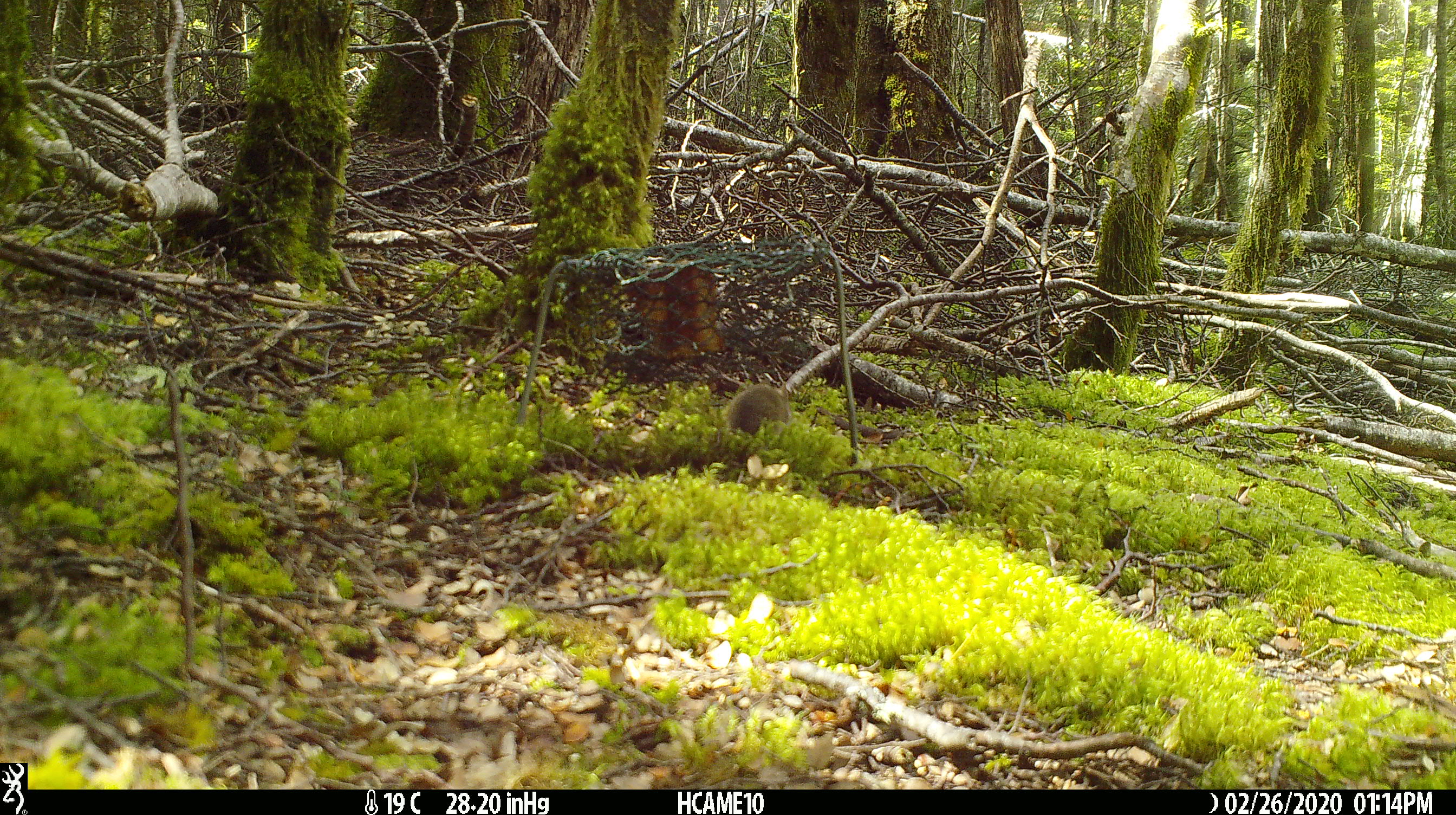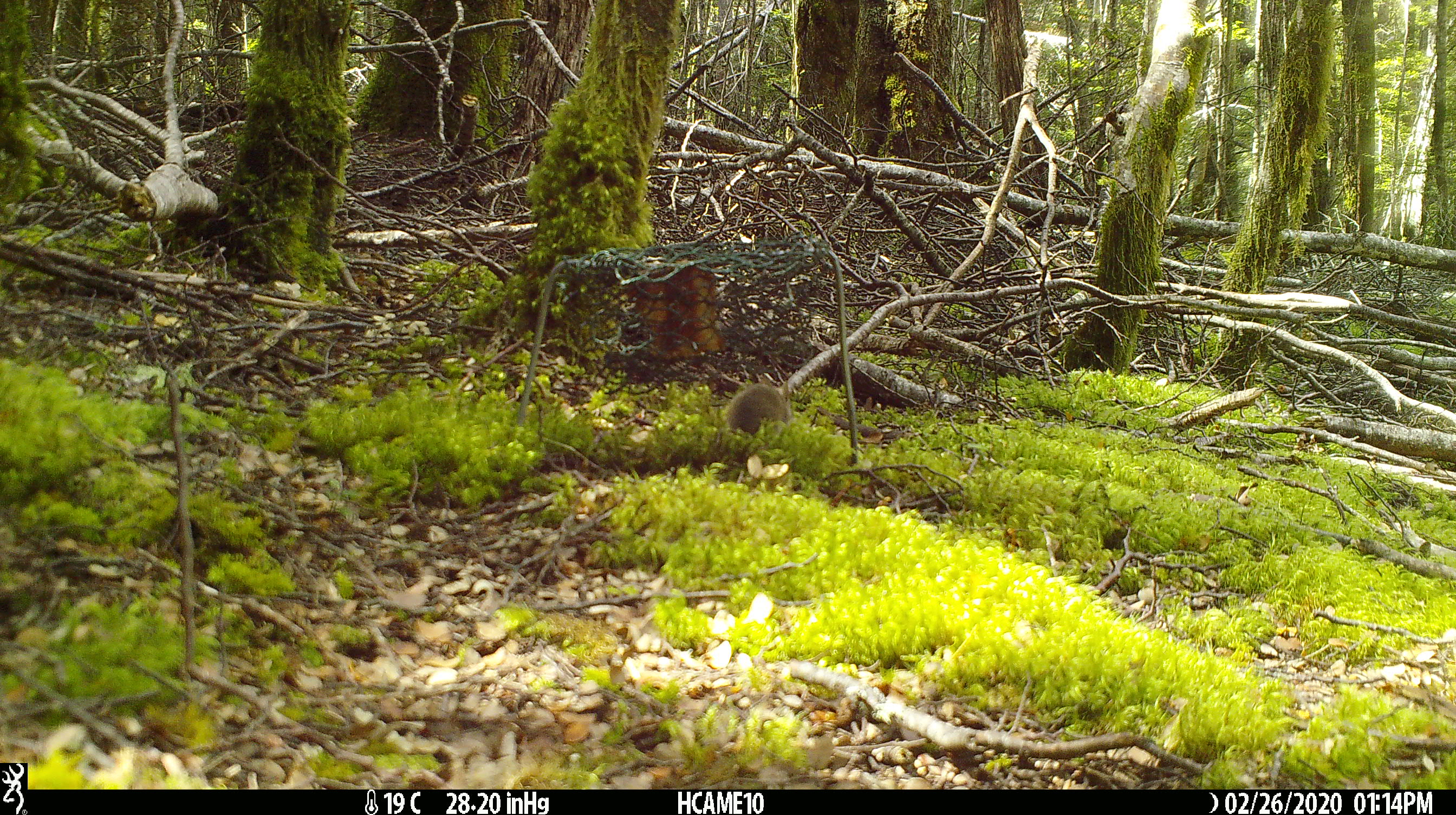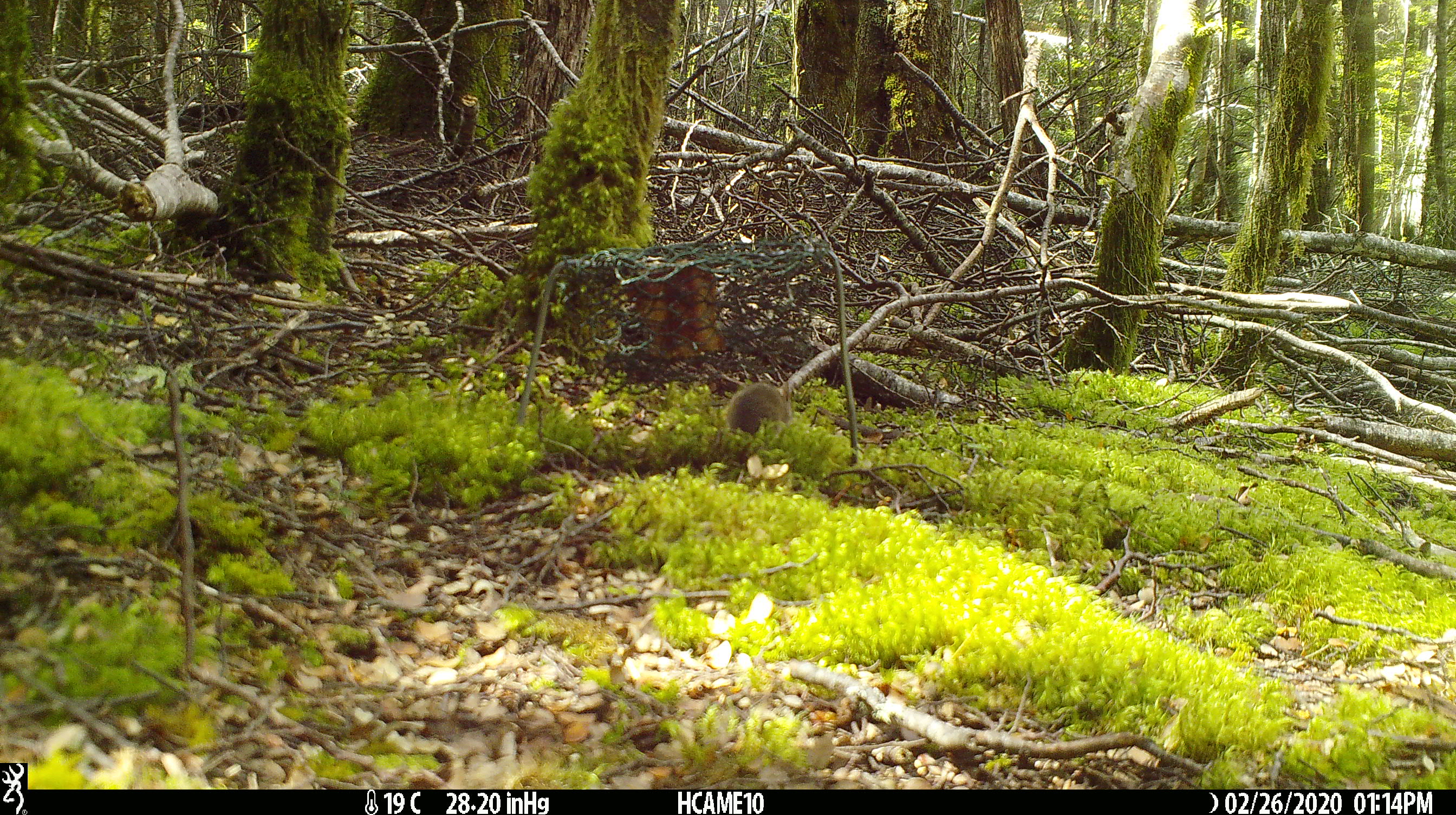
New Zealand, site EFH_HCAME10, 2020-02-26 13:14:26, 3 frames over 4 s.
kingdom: Animalia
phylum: Chordata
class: Mammalia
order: Rodentia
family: Muridae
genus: Mus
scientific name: Mus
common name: mouse